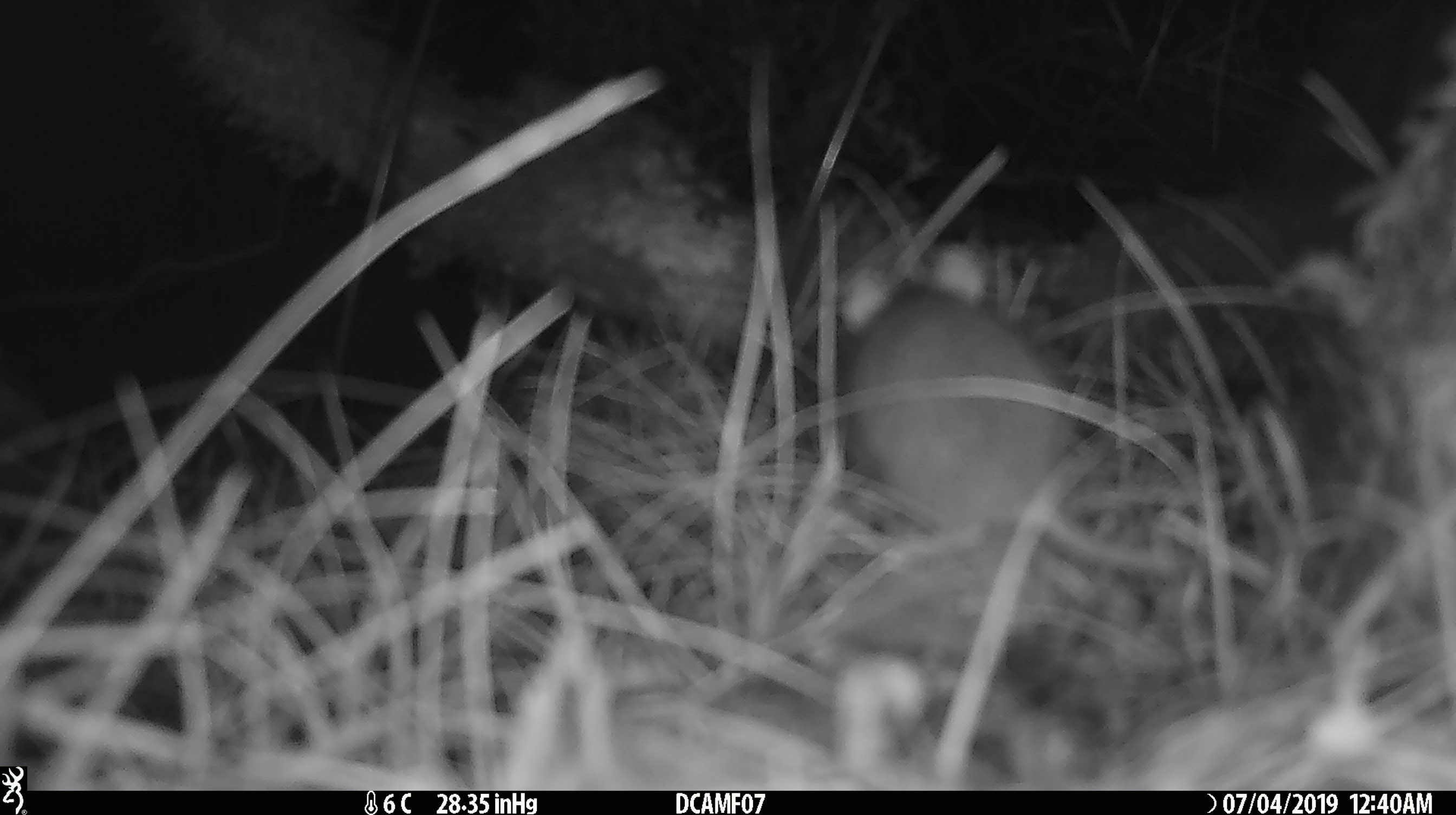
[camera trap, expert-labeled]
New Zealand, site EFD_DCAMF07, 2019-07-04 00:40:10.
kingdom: Animalia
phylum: Chordata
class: Mammalia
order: Rodentia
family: Muridae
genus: Mus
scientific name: Mus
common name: mouse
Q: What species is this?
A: Mouse (Mus).